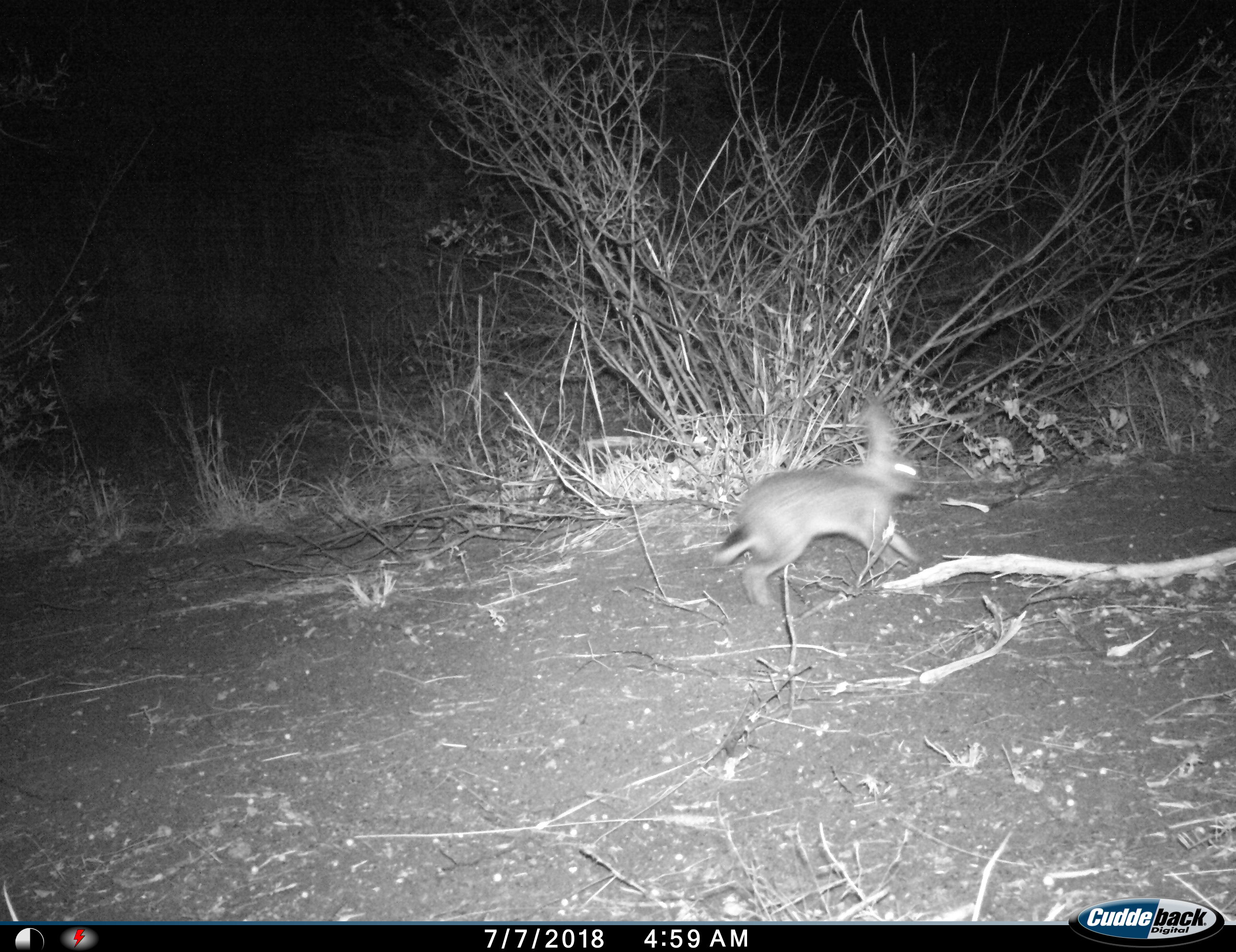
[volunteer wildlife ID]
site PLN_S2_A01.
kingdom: Animalia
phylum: Chordata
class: Mammalia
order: Lagomorpha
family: Leporidae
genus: Lepus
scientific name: Lepus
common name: hare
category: hareunknown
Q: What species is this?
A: Hareunknown (hare) (Lepus).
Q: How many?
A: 1.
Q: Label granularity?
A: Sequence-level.